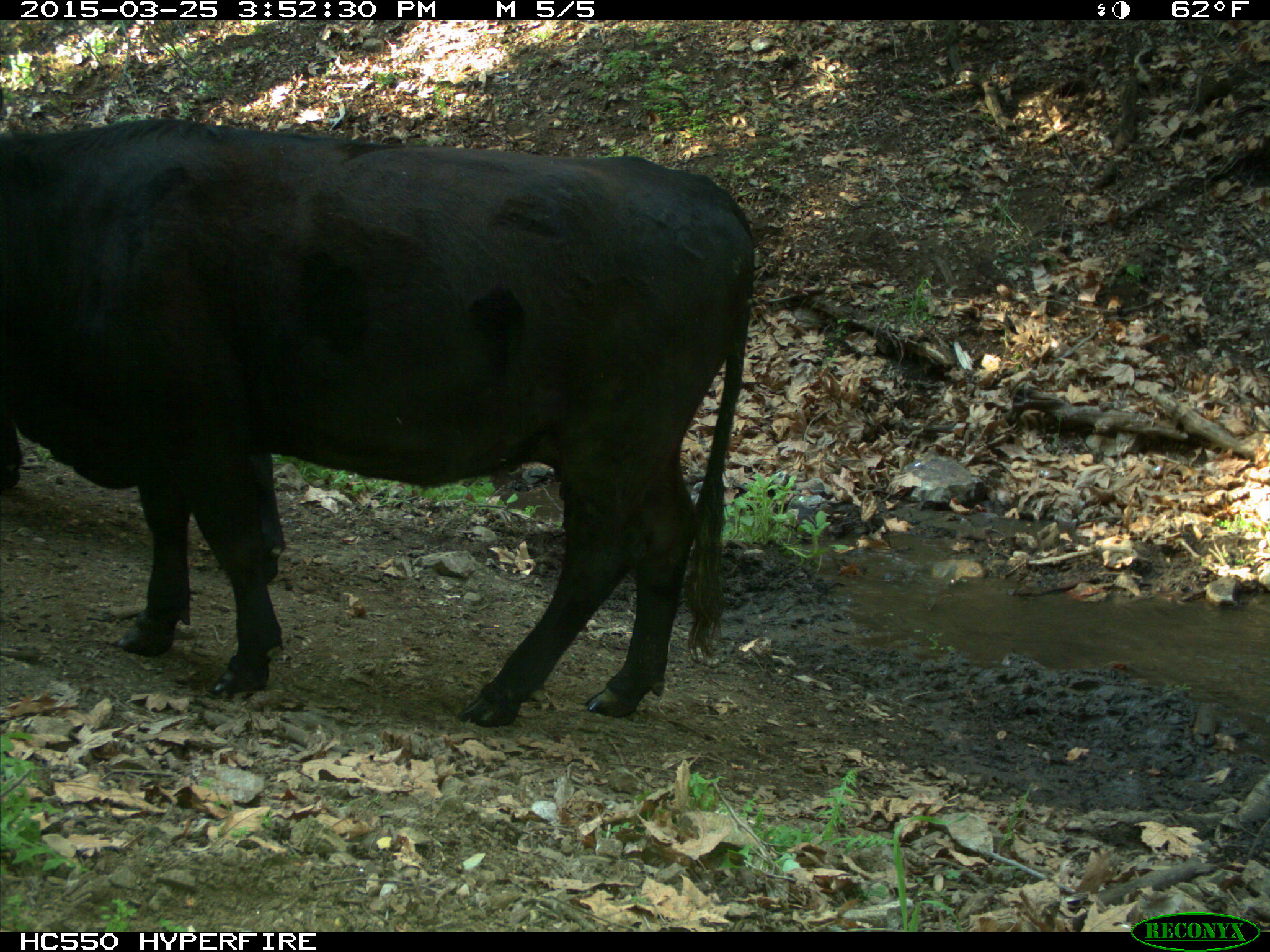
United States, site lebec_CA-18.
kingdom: Animalia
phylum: Chordata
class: Mammalia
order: Artiodactyla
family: Bovidae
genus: Bos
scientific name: Bos taurus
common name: domestic cow